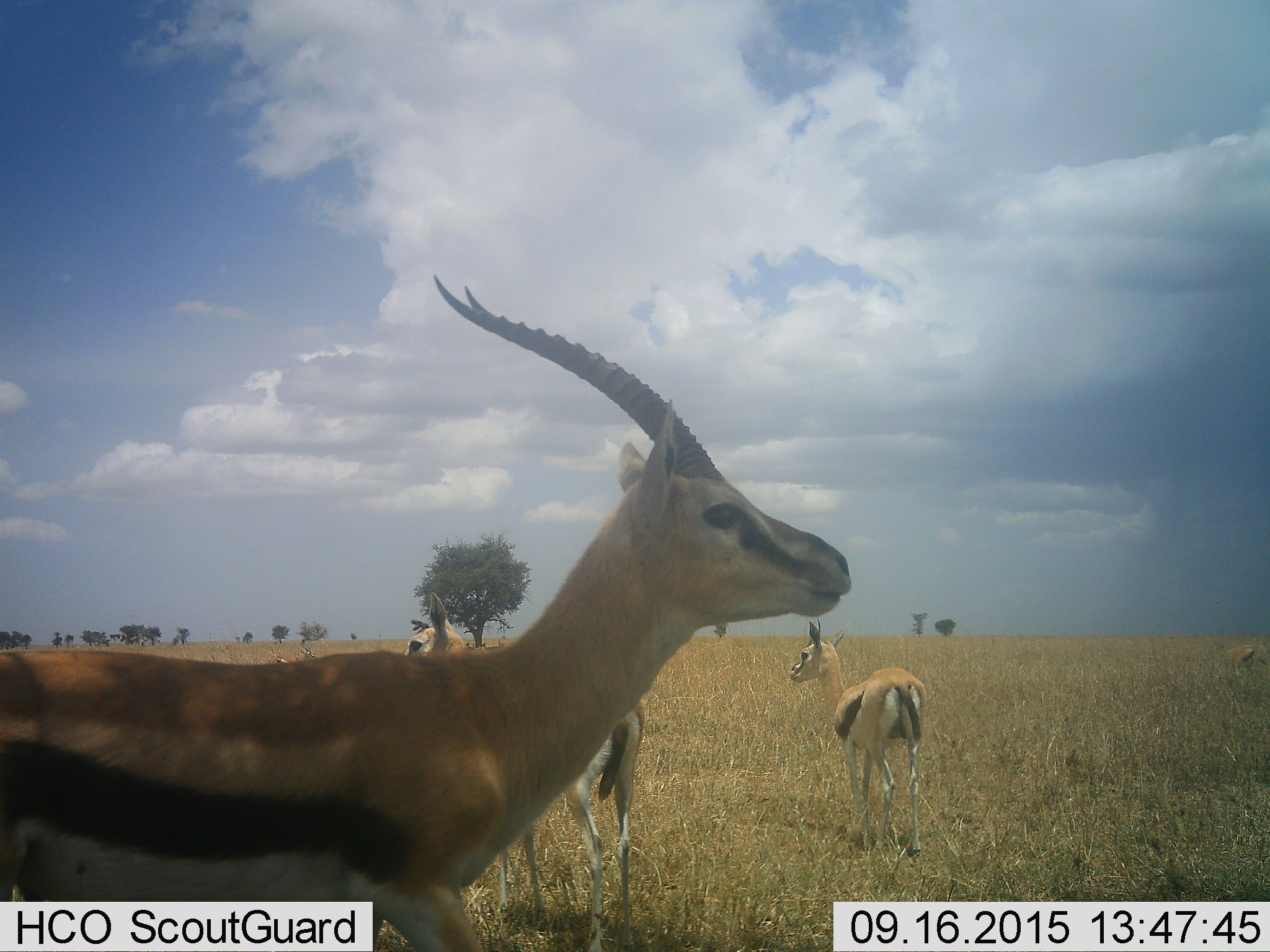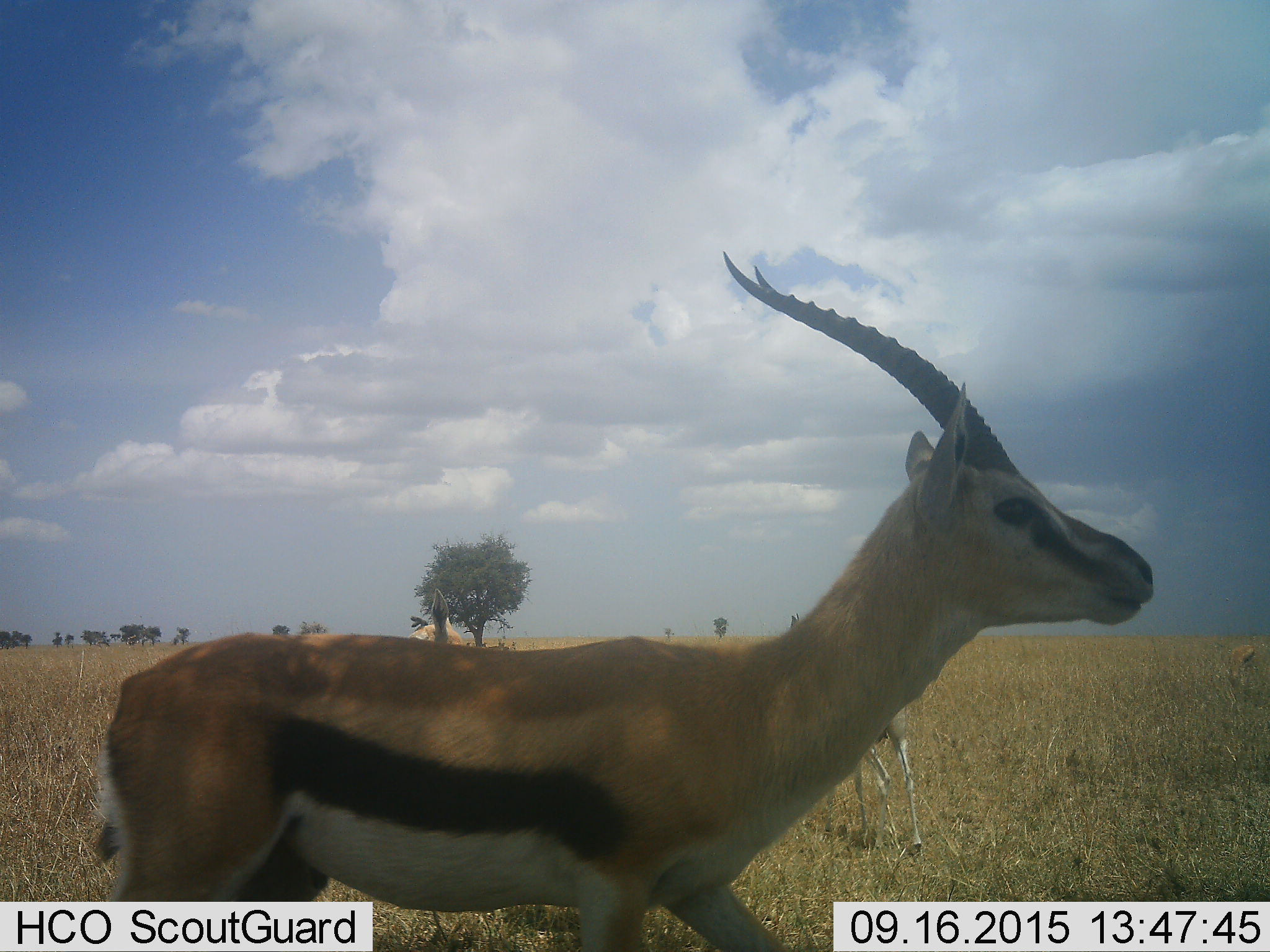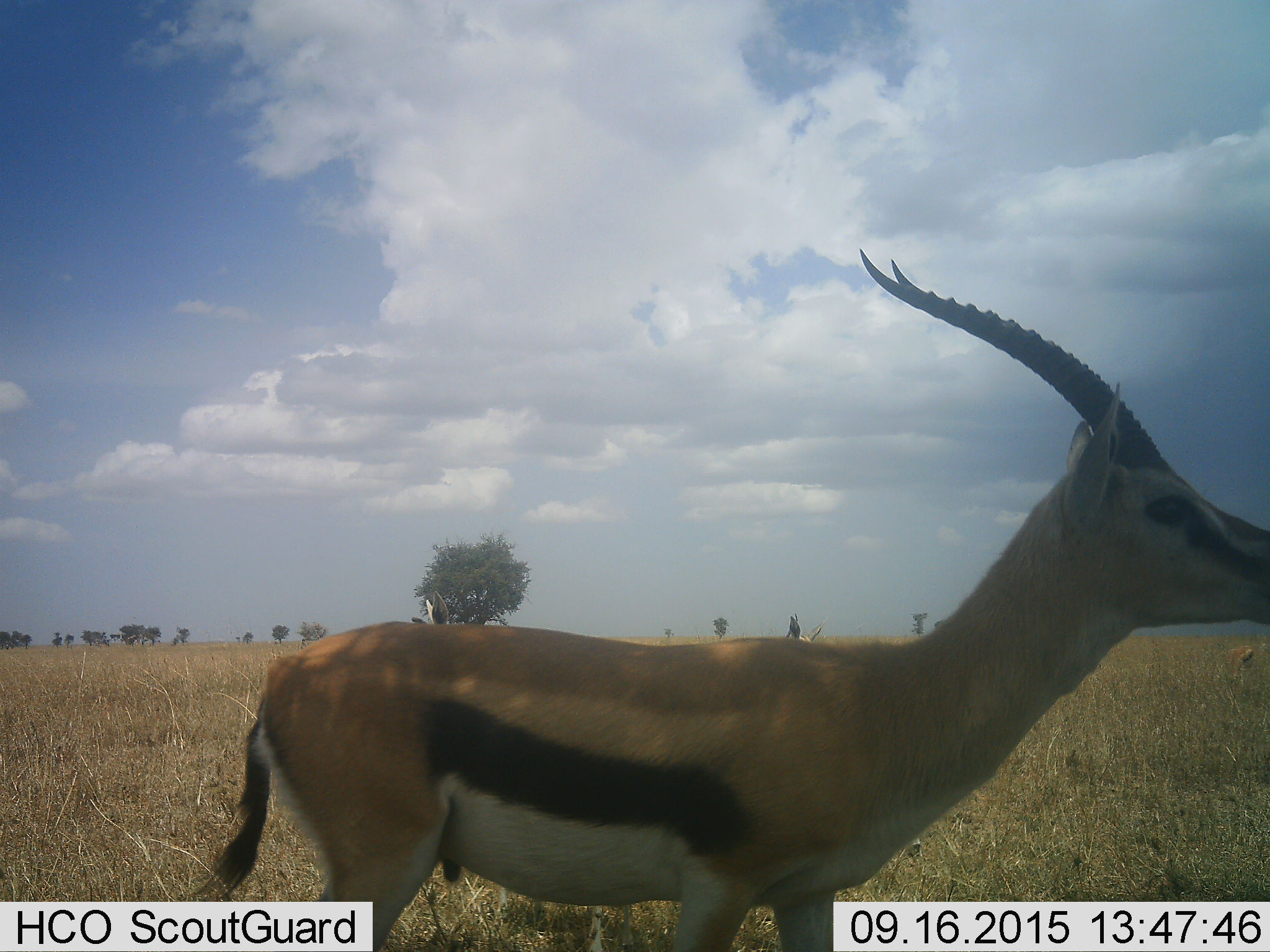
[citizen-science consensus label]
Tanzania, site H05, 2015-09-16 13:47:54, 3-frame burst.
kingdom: Animalia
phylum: Chordata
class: Mammalia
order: Artiodactyla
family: Bovidae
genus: Eudorcas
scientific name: Eudorcas thomsonii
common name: thomson's gazelle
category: gazellethomsons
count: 4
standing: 100%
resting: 0%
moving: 90%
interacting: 10%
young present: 10%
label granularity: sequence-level